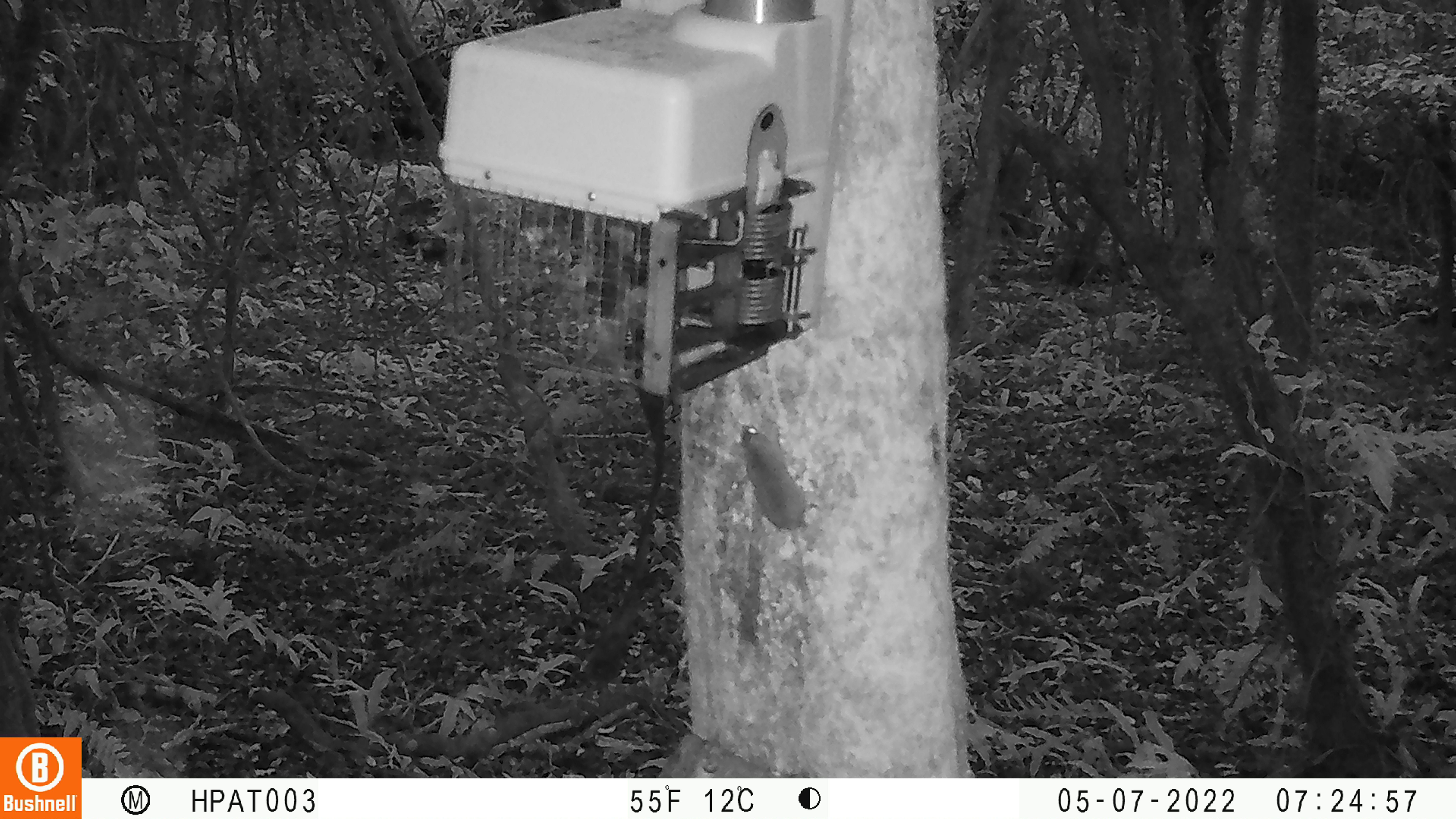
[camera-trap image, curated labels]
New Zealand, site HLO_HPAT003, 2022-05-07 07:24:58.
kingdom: Animalia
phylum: Chordata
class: Mammalia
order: Rodentia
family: Muridae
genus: Mus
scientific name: Mus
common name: mouse